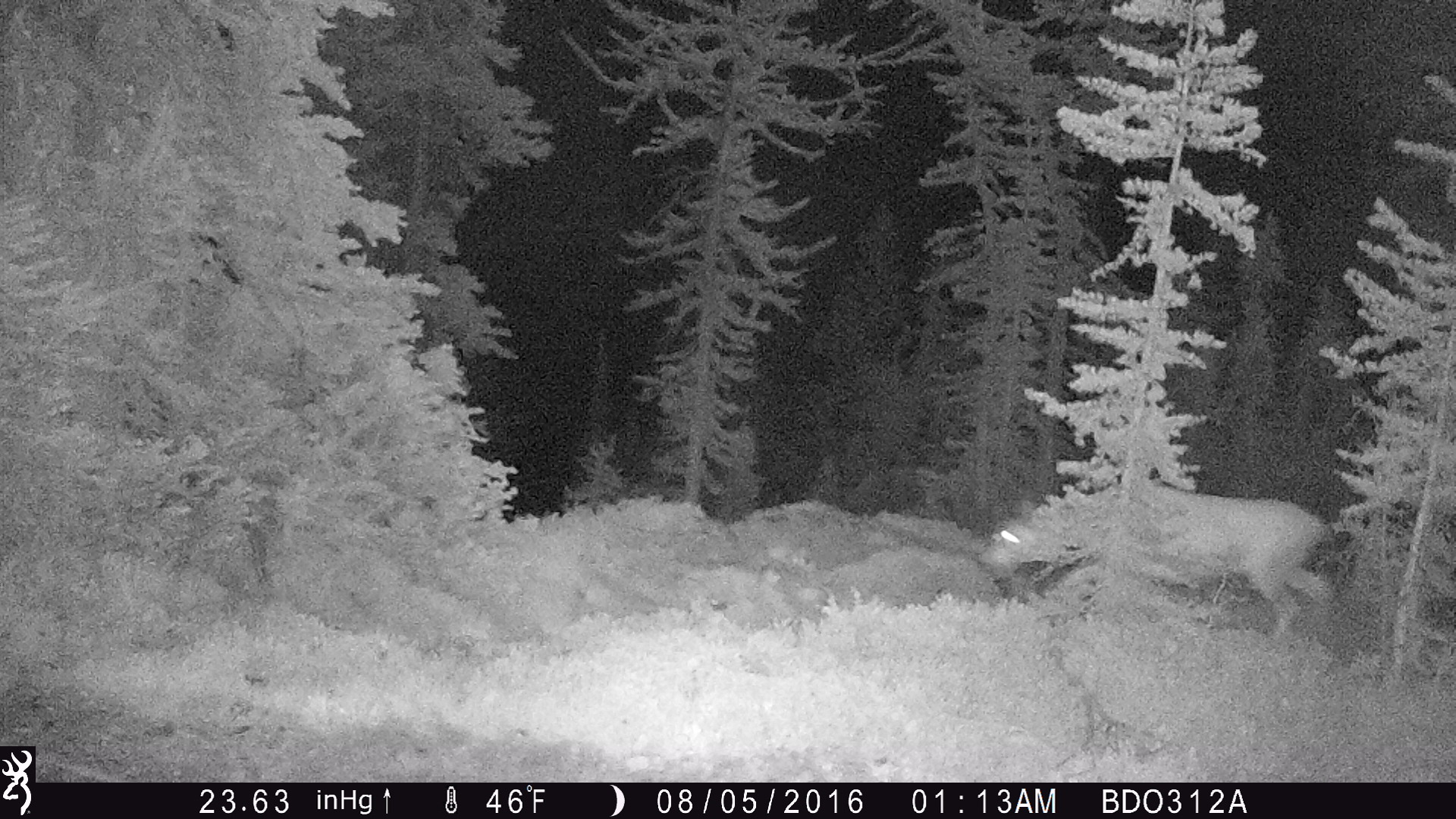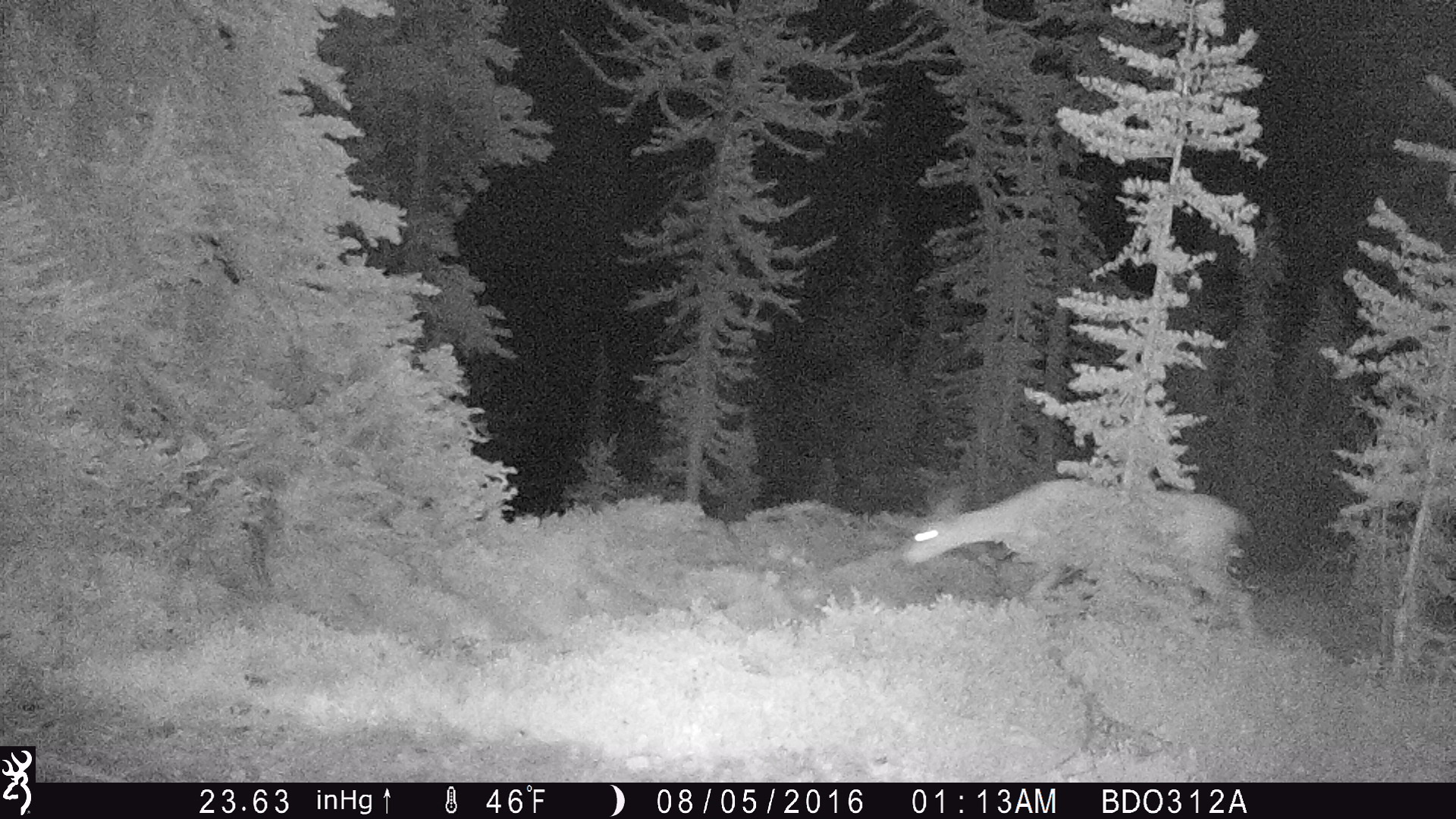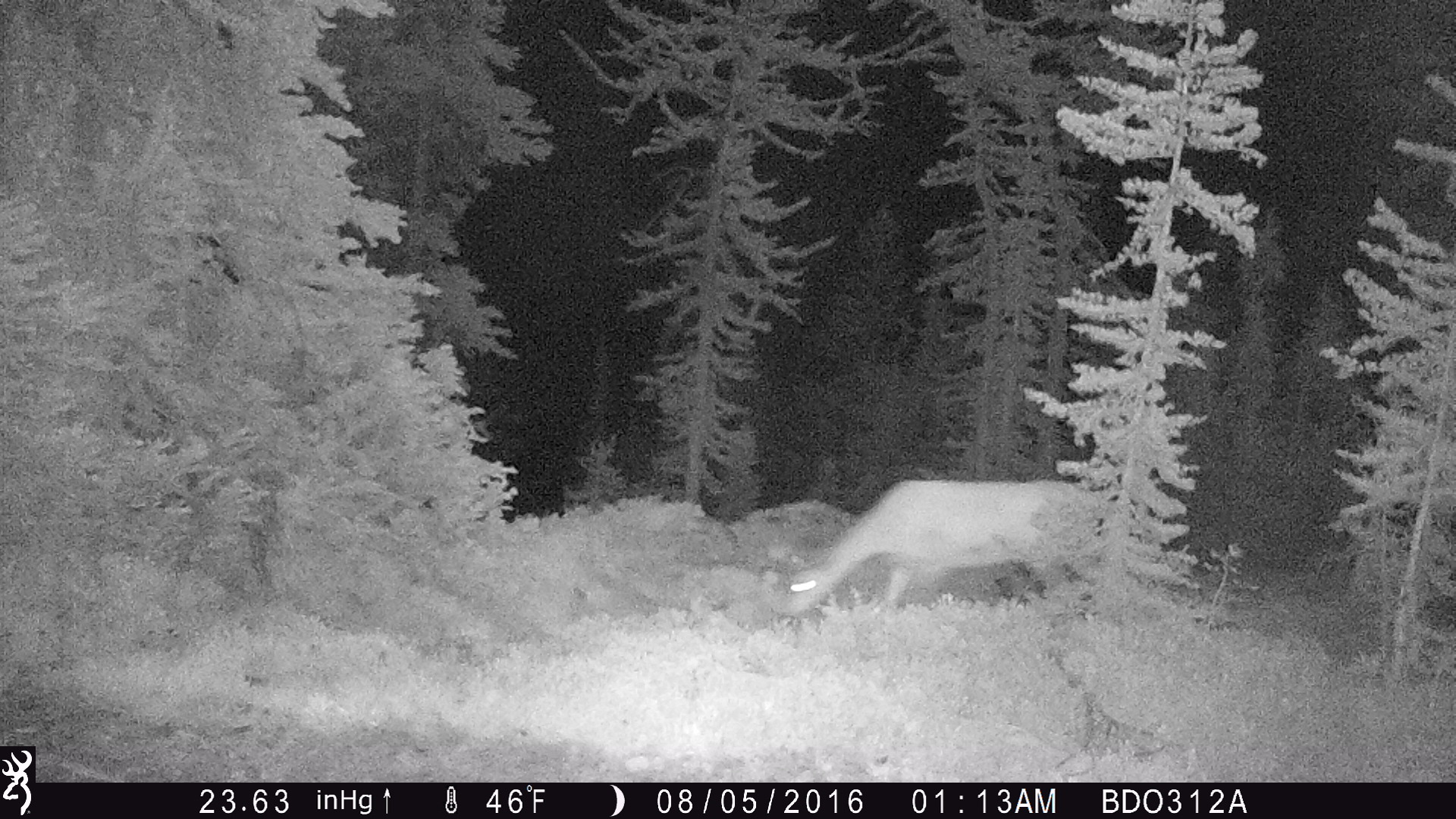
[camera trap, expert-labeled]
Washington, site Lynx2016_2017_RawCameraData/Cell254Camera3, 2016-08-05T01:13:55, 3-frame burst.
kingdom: Animalia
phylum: Chordata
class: Mammalia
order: Artiodactyla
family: Cervidae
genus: Odocoileus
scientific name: Odocoileus hemionus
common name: mule deer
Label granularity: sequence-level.